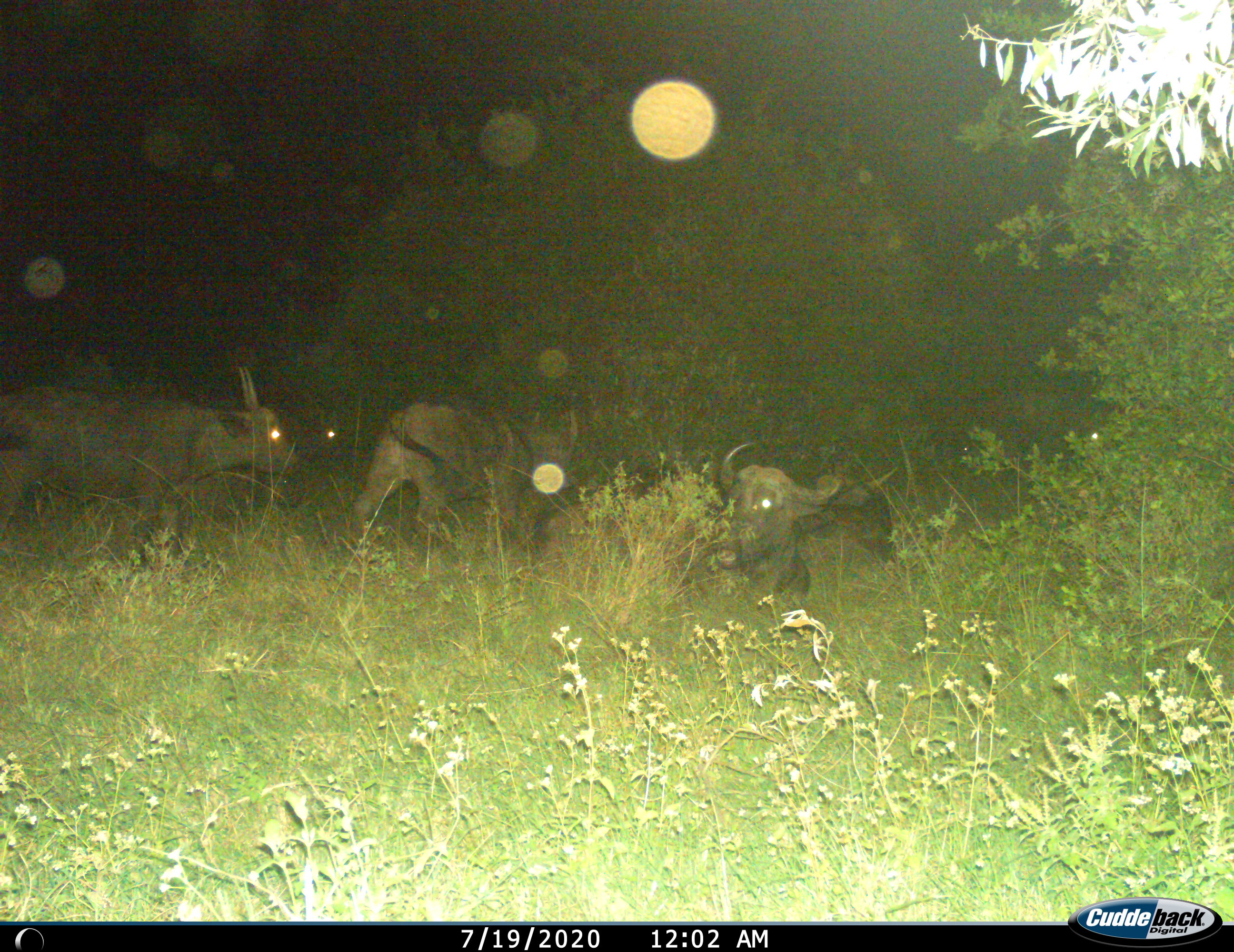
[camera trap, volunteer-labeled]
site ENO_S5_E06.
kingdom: Animalia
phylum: Chordata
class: Mammalia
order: Artiodactyla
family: Bovidae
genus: Syncerus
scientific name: Syncerus caffer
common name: african buffalo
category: buffalo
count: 5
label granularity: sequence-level